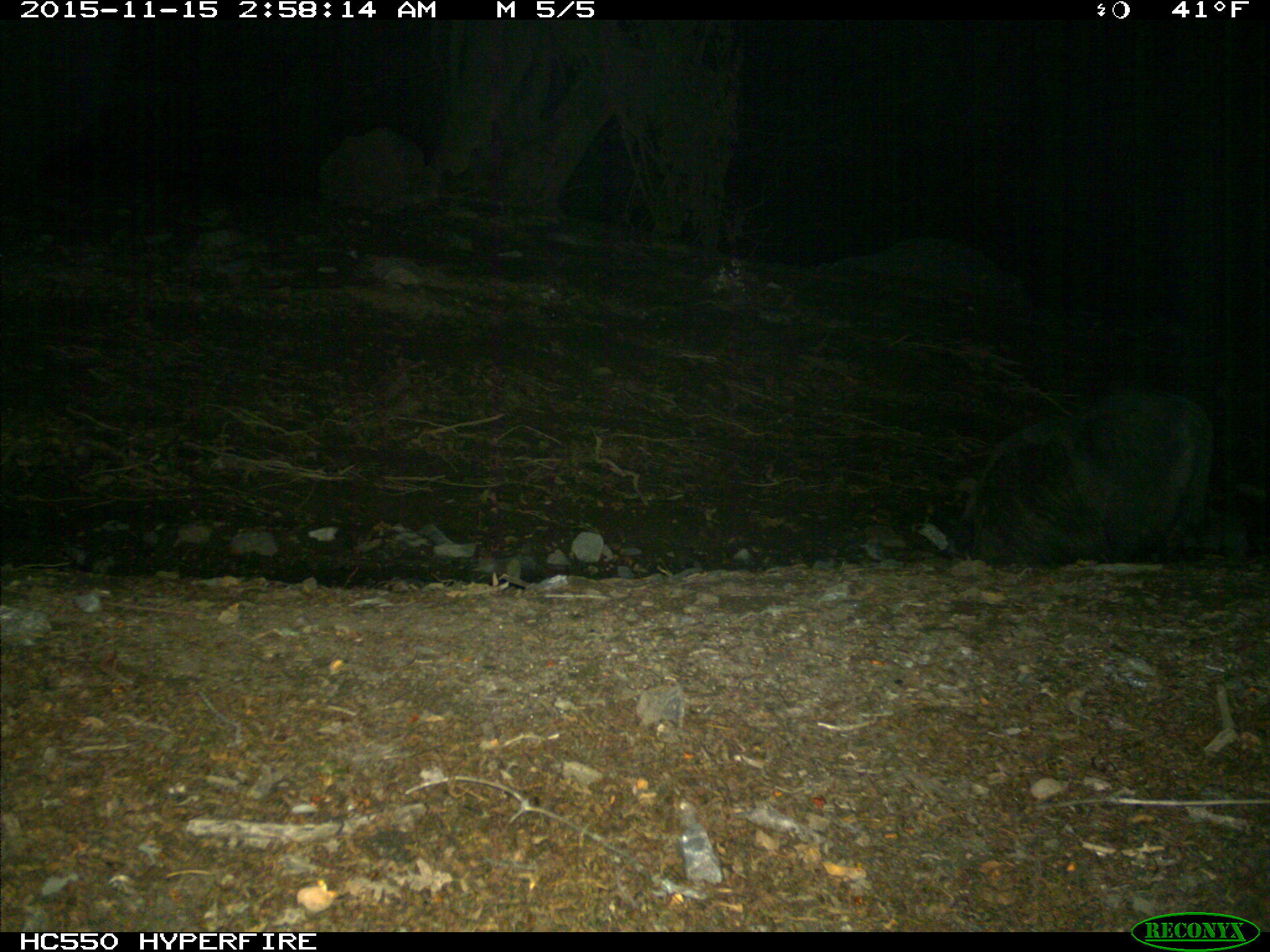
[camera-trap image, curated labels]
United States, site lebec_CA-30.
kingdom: Animalia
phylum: Chordata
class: Mammalia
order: Artiodactyla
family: Suidae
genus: Sus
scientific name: Sus scrofa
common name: wild boar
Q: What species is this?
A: Sus scrofa (wild boar).